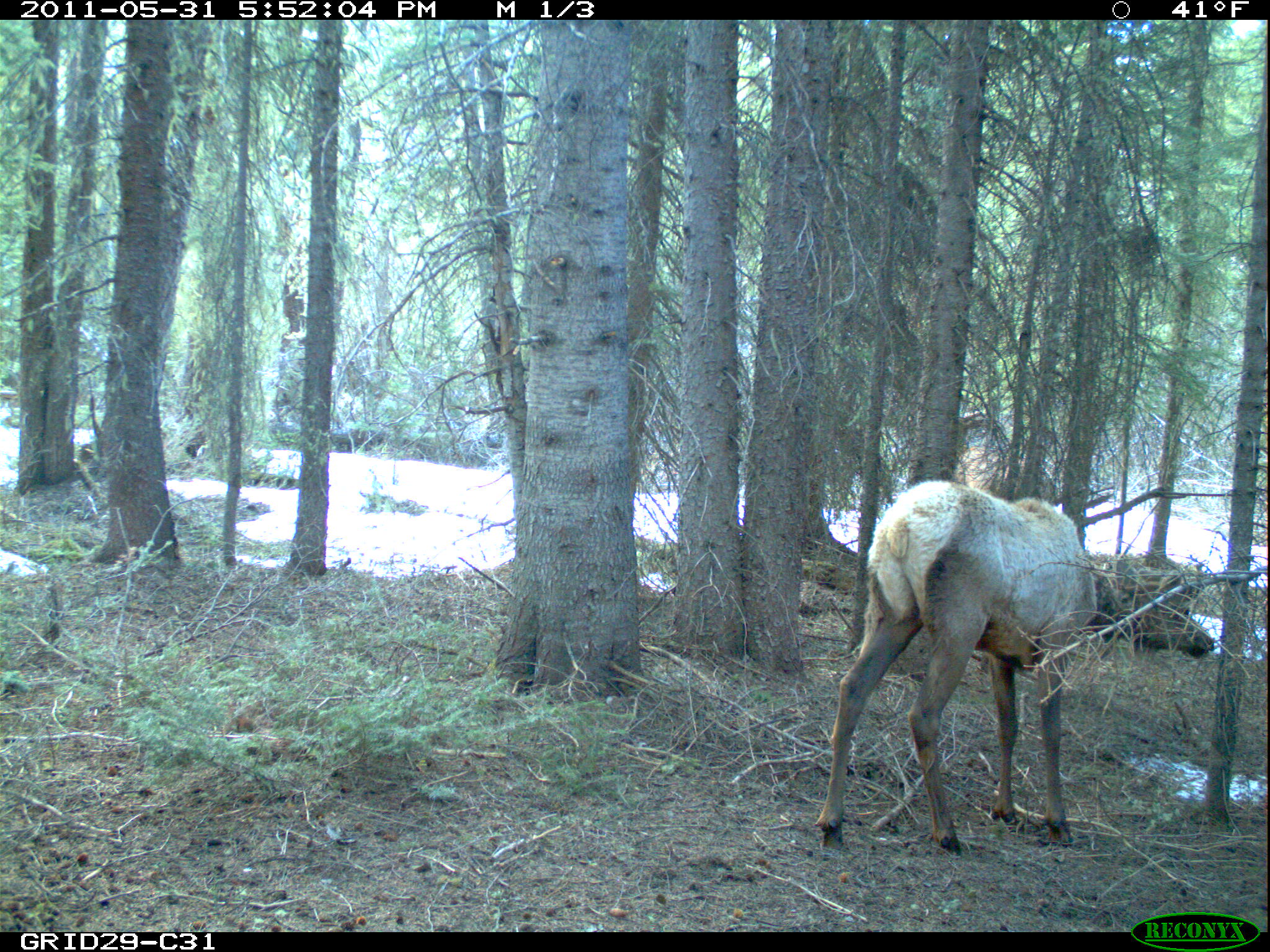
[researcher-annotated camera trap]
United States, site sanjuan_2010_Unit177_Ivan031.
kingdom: Animalia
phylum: Chordata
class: Mammalia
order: Artiodactyla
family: Cervidae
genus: Cervus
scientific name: Cervus elaphus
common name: red deer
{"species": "Cervus elaphus (red deer)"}